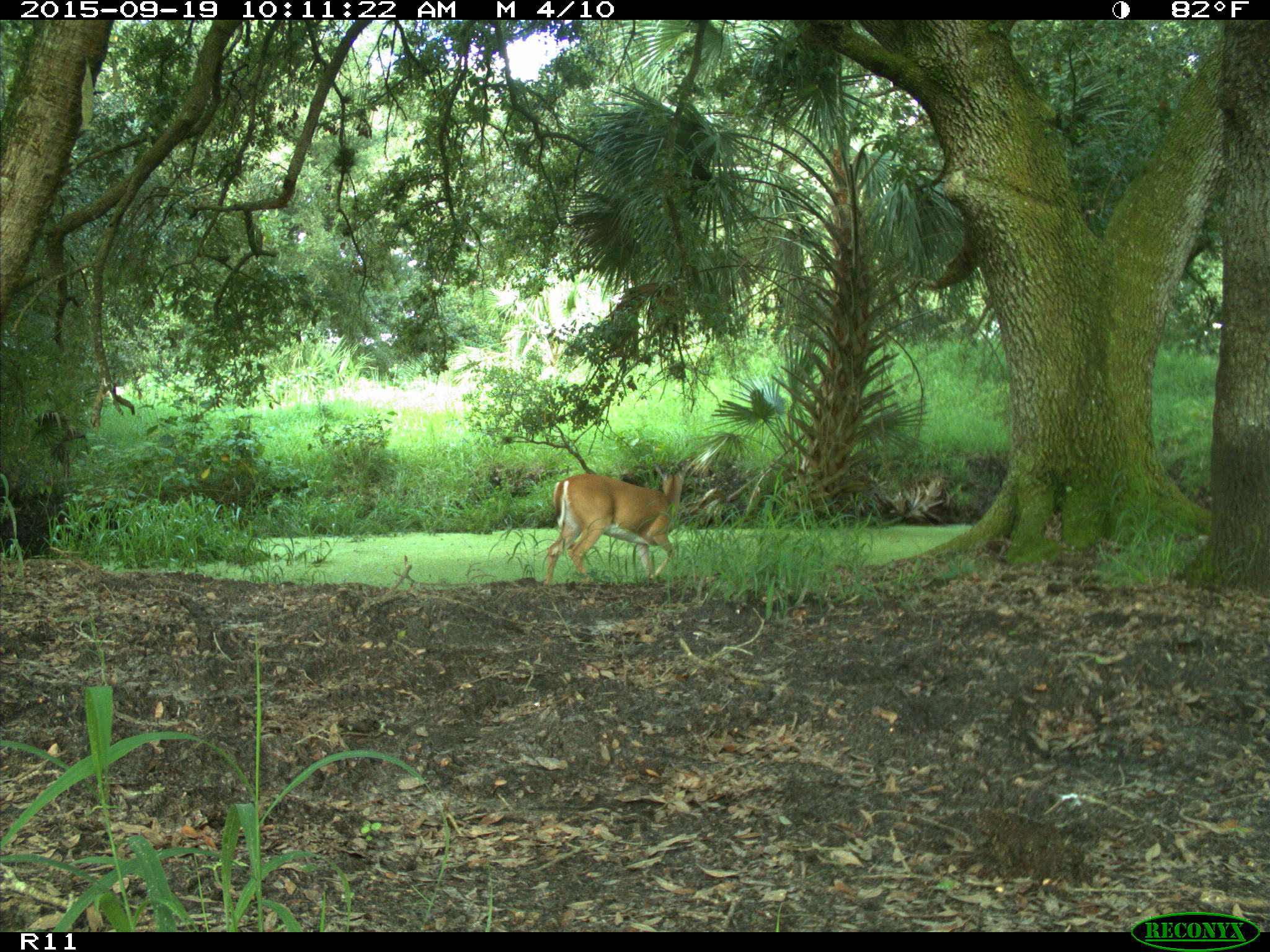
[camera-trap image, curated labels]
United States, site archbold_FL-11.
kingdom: Animalia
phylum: Chordata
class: Mammalia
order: Artiodactyla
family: Cervidae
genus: Odocoileus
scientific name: Odocoileus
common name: deer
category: unidentified deer